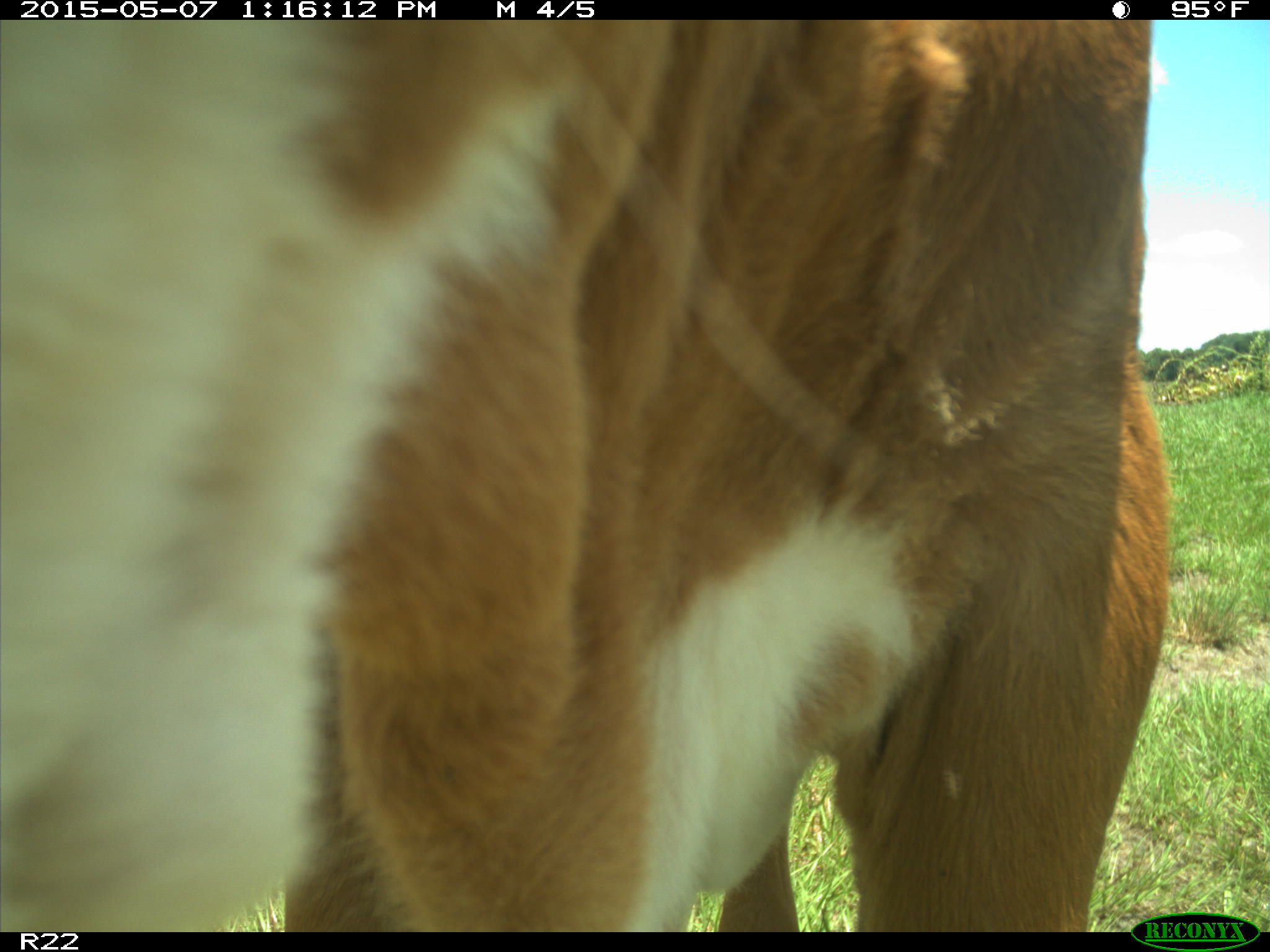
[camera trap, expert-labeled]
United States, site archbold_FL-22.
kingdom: Animalia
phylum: Chordata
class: Mammalia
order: Artiodactyla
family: Bovidae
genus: Bos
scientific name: Bos taurus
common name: domestic cow